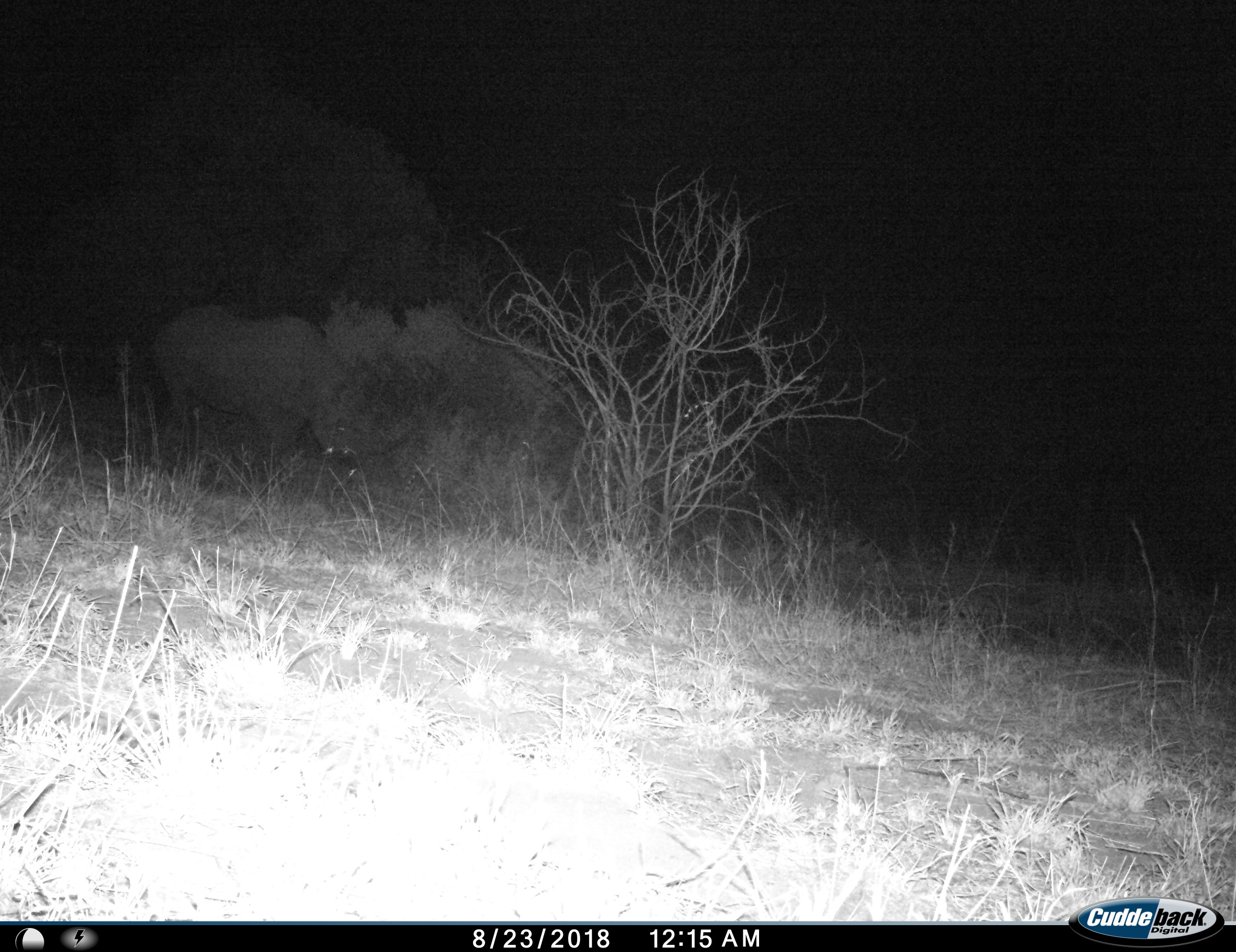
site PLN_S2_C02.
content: unidentified animal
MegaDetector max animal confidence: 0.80